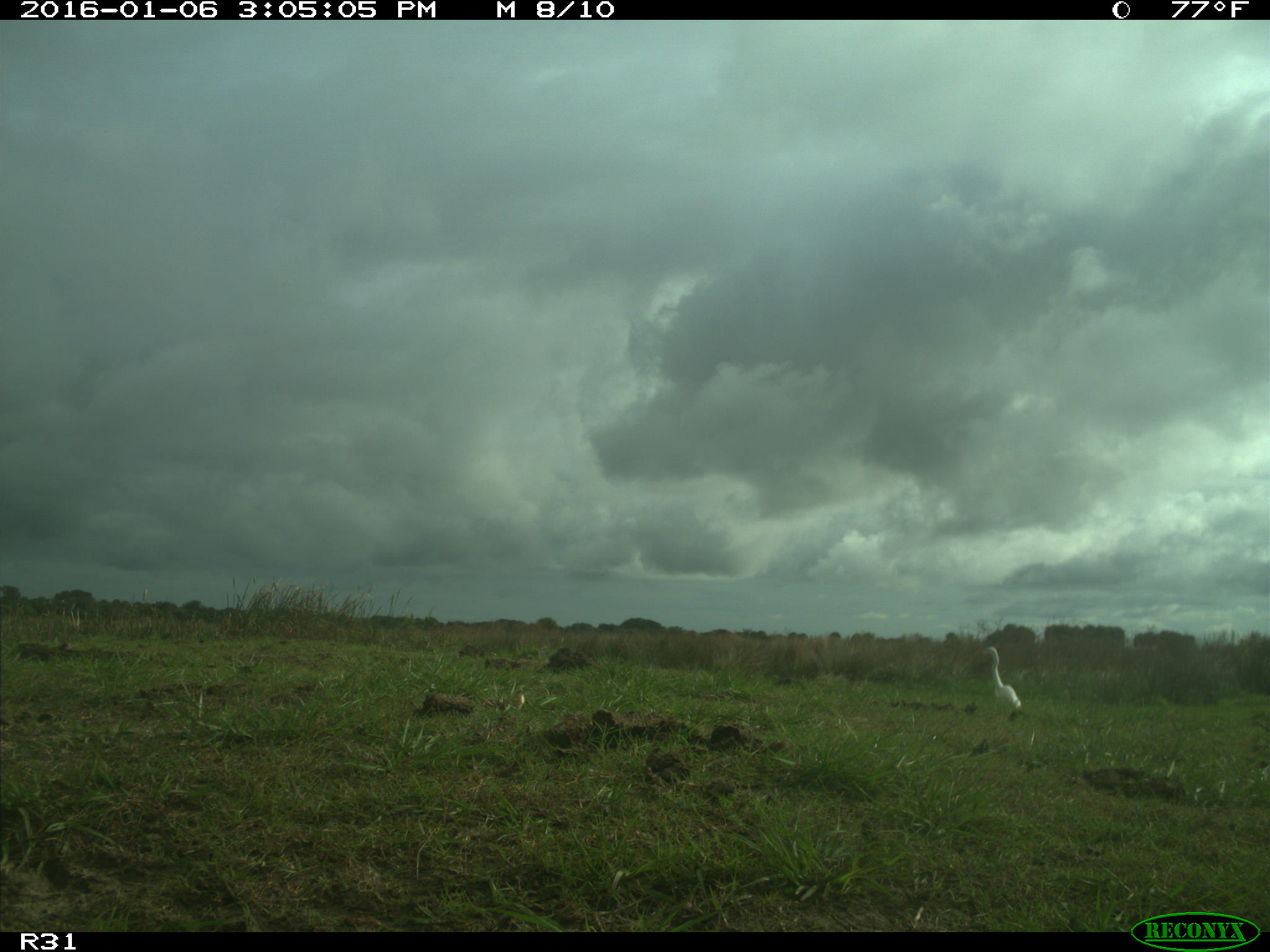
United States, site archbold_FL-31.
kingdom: Animalia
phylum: Chordata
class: Aves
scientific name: Aves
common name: birds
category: unidentified bird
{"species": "unidentified bird (birds) (Aves)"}